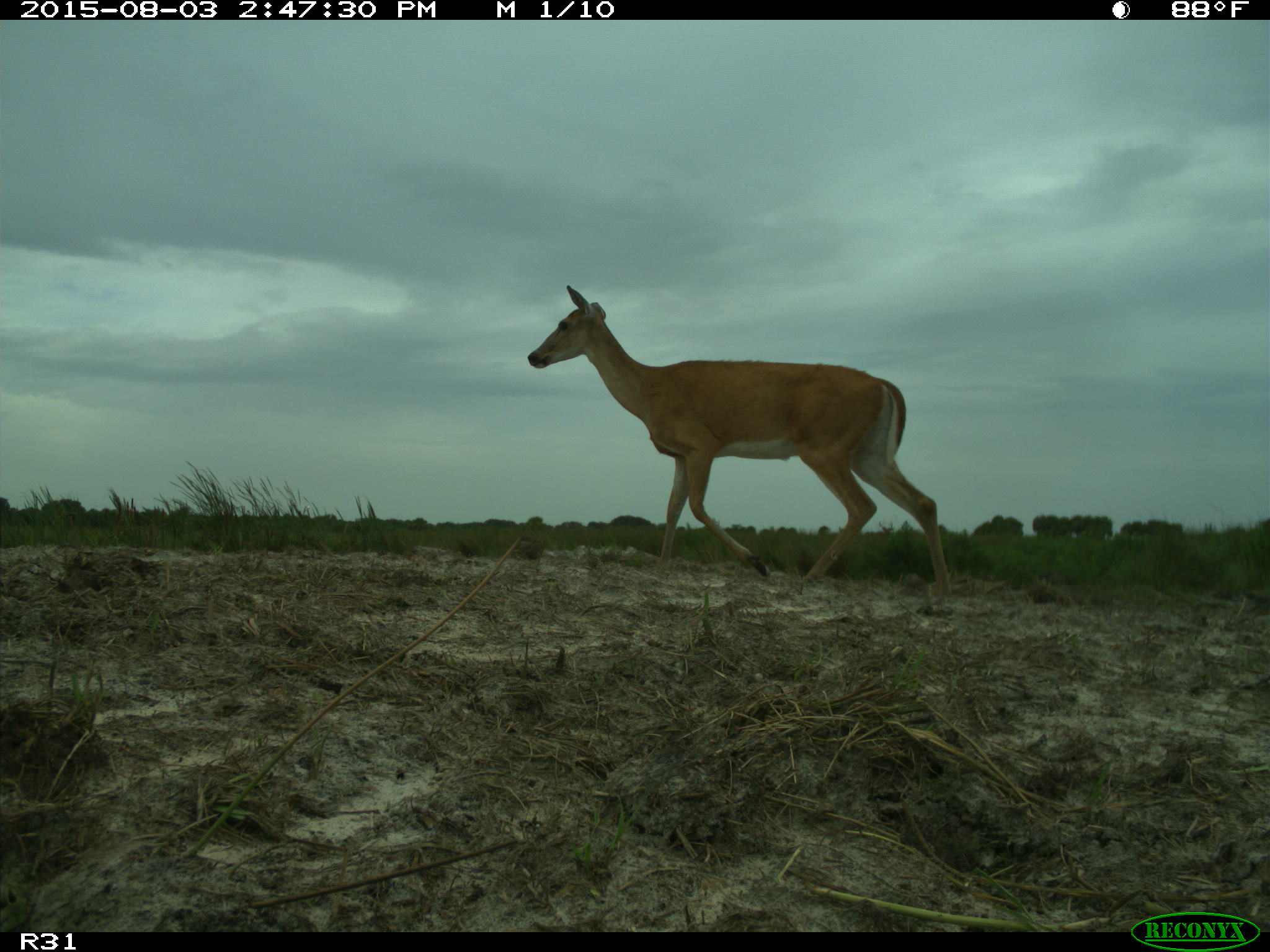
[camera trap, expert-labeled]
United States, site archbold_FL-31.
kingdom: Animalia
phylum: Chordata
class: Mammalia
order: Artiodactyla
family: Cervidae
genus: Odocoileus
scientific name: Odocoileus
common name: deer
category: unidentified deer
Unidentified deer (deer) (Odocoileus).